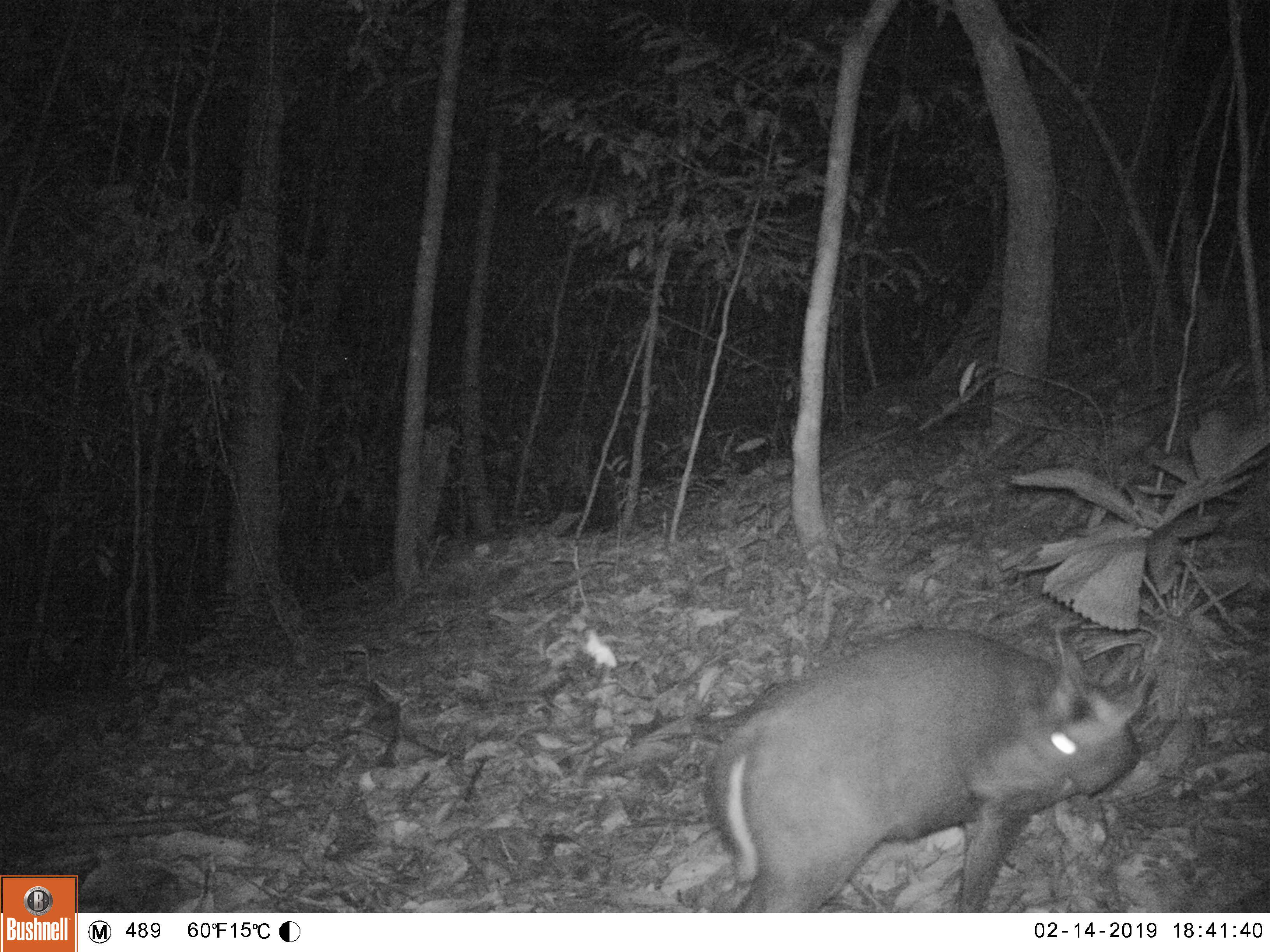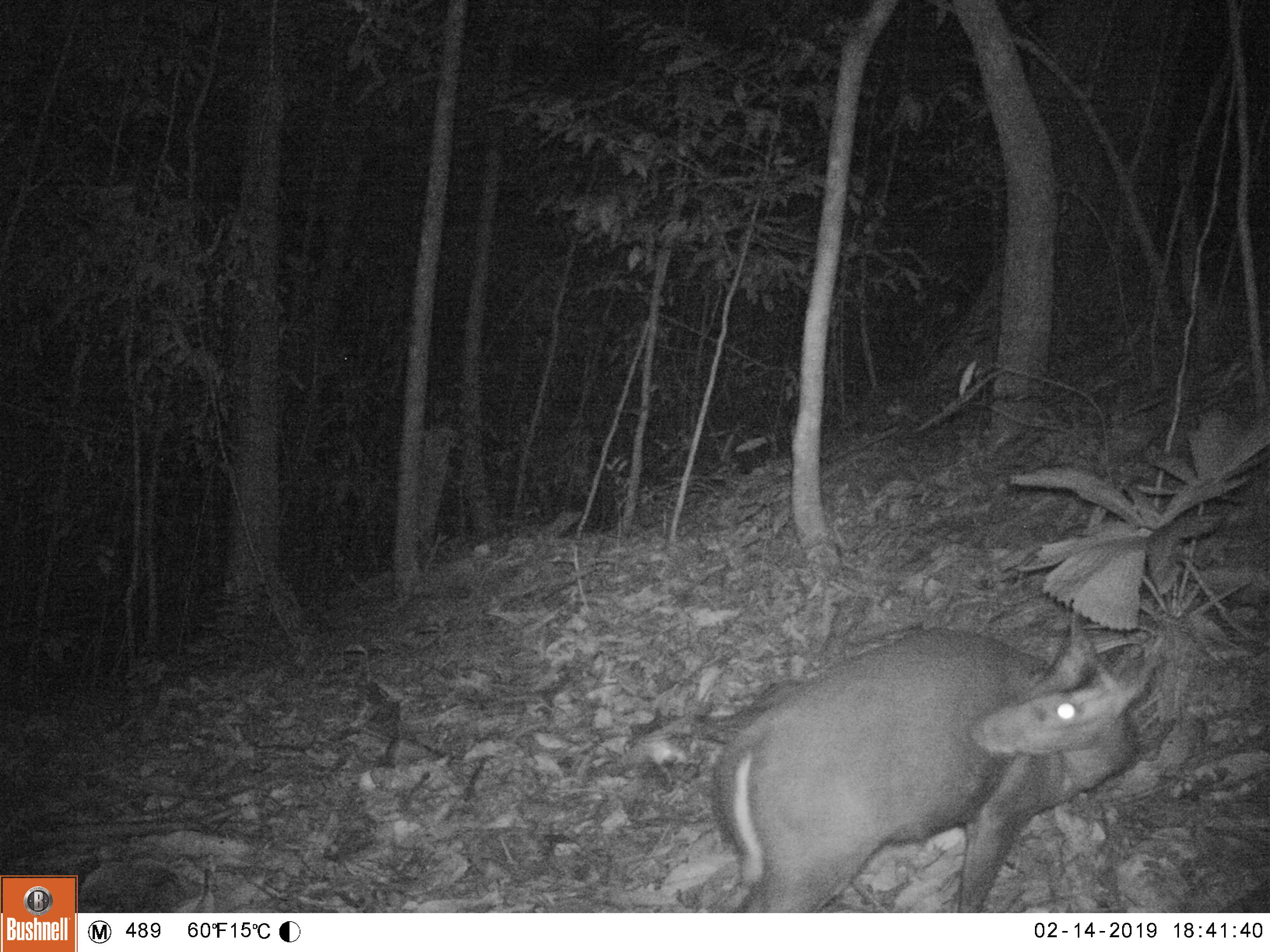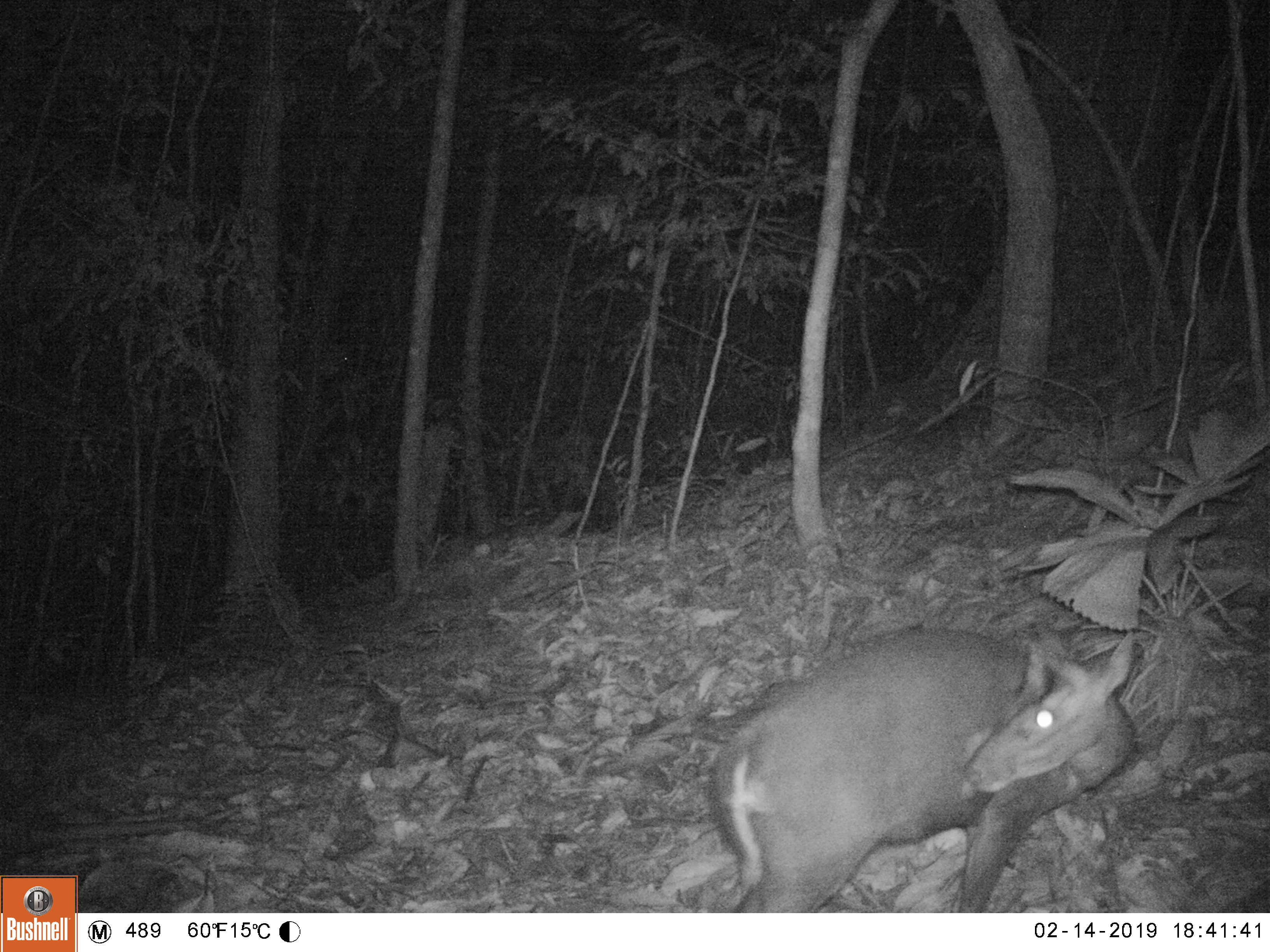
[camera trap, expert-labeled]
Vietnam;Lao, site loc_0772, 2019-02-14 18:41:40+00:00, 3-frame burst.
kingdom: Animalia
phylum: Chordata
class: Mammalia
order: Artiodactyla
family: Cervidae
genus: Muntiacus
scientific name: Muntiacus rooseveltorum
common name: roosevelt's muntjac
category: roosevelts muntjac group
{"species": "roosevelts muntjac group (roosevelt's muntjac) (Muntiacus rooseveltorum)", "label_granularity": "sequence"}